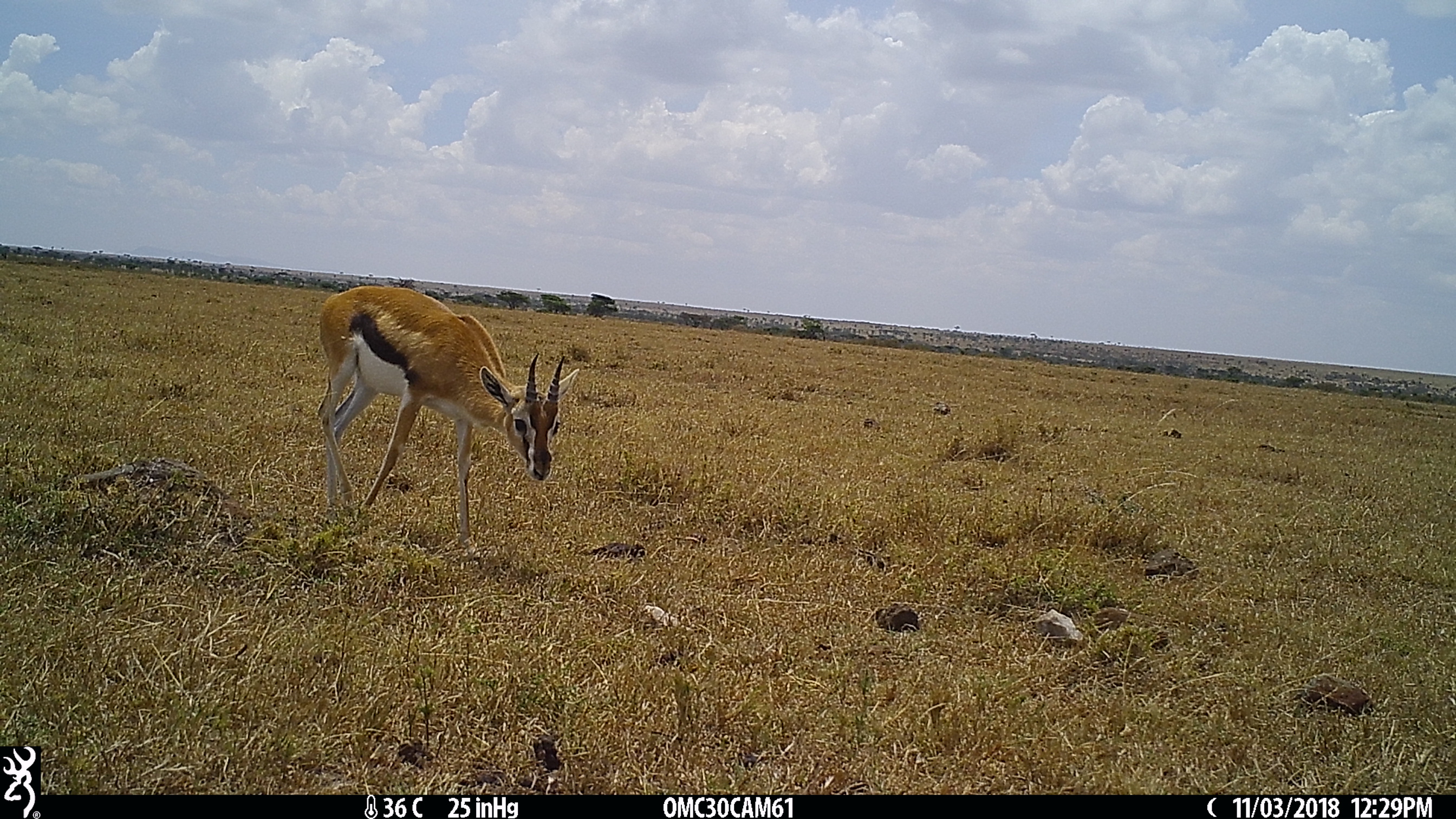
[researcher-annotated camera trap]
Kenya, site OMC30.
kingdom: Animalia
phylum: Chordata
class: Mammalia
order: Artiodactyla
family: Bovidae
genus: Eudorcas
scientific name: Eudorcas thomsonii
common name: thomon's gazelle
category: gazelle thomsons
Gazelle thomsons (thomon's gazelle) (Eudorcas thomsonii).